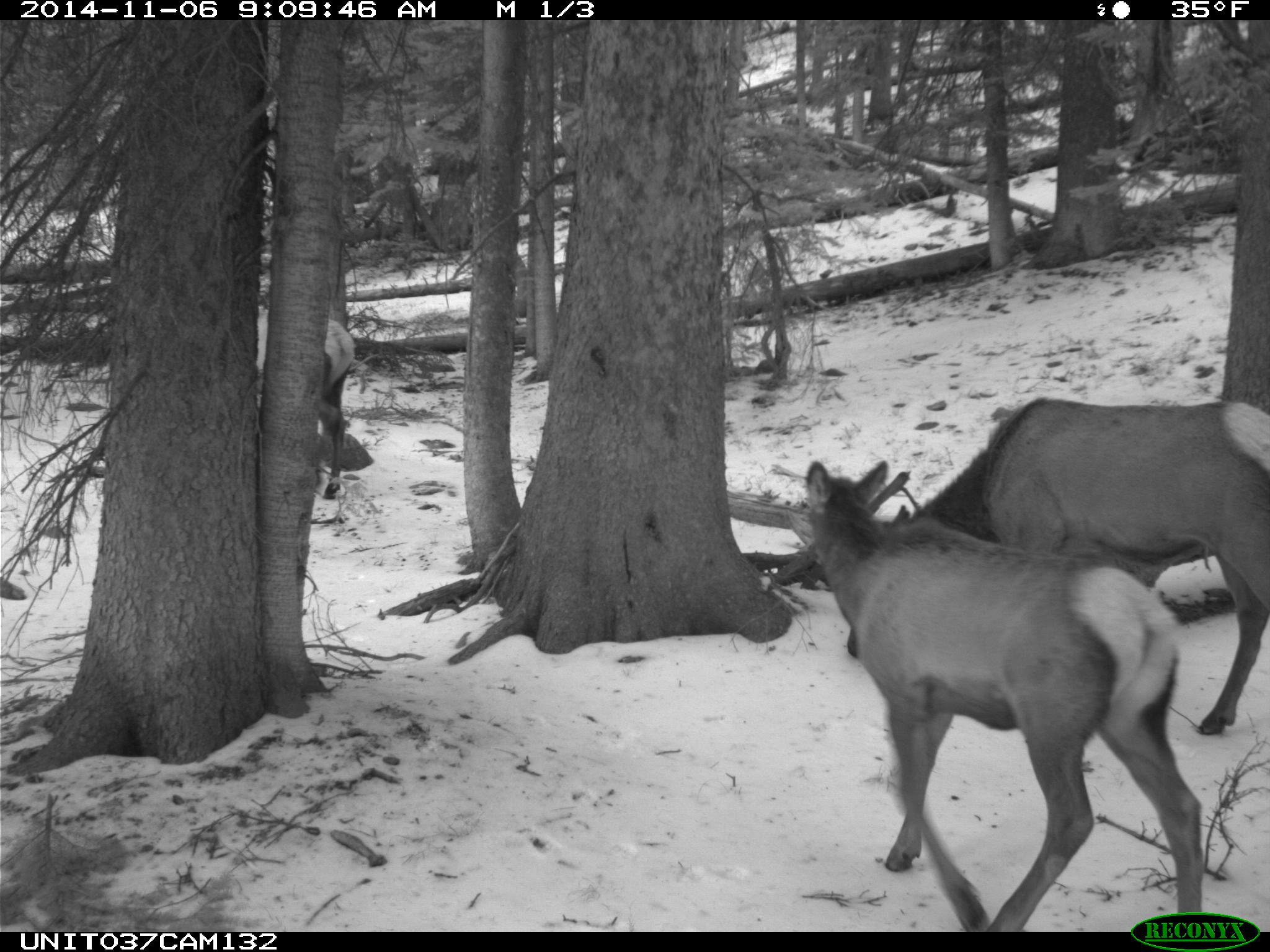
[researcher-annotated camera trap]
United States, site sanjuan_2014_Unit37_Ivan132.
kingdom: Animalia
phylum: Chordata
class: Mammalia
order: Artiodactyla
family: Cervidae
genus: Cervus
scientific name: Cervus elaphus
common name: red deer